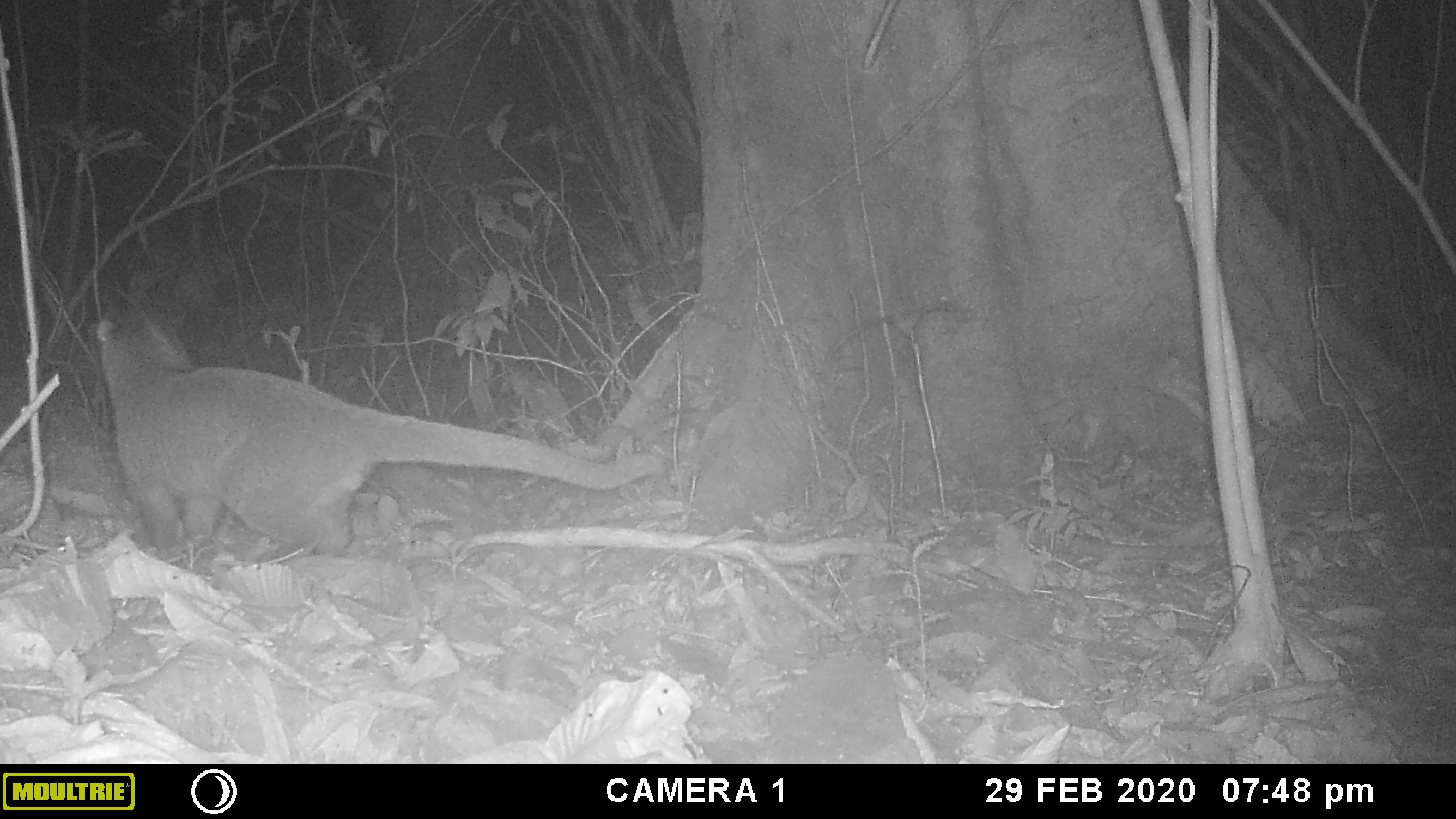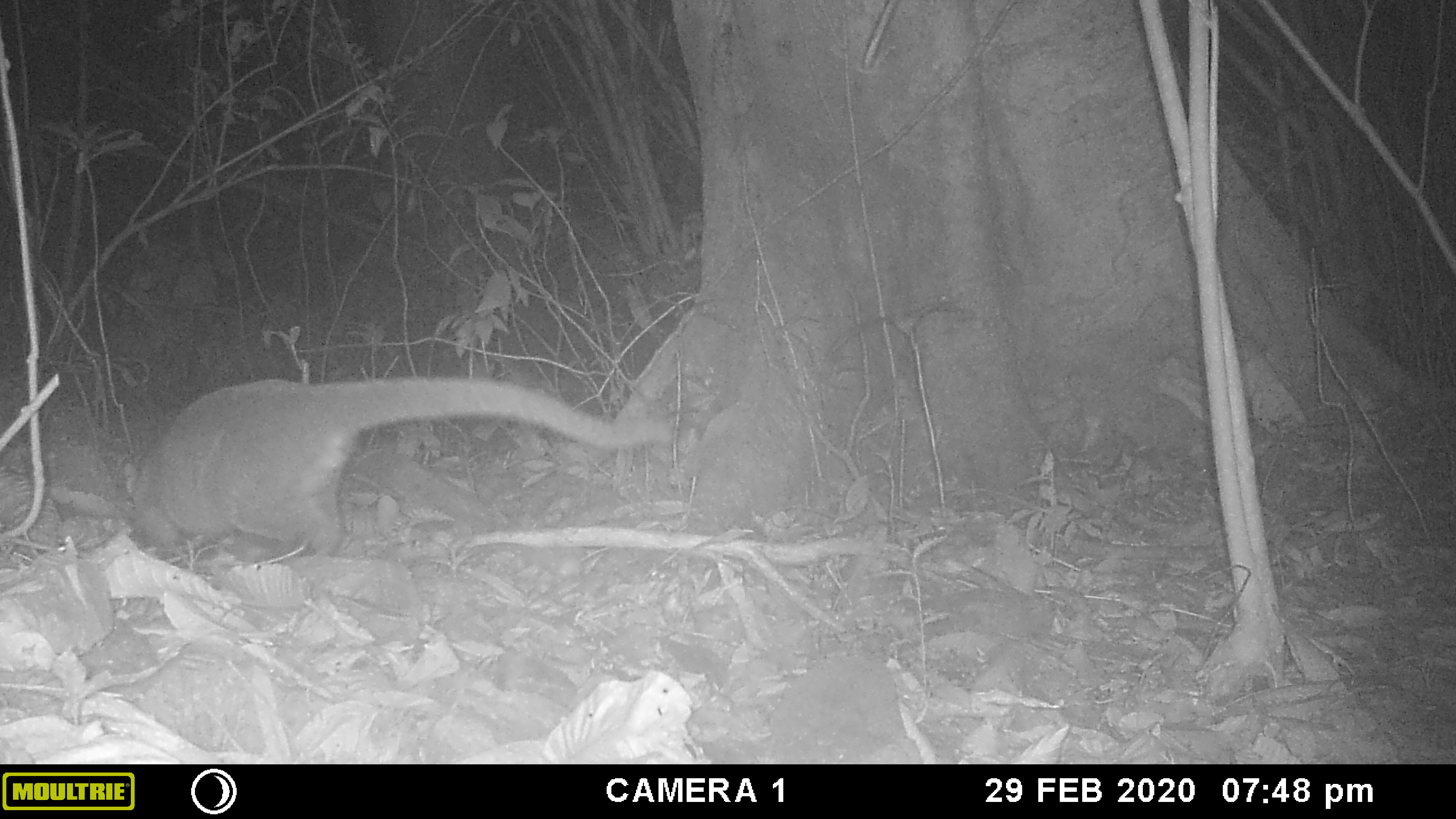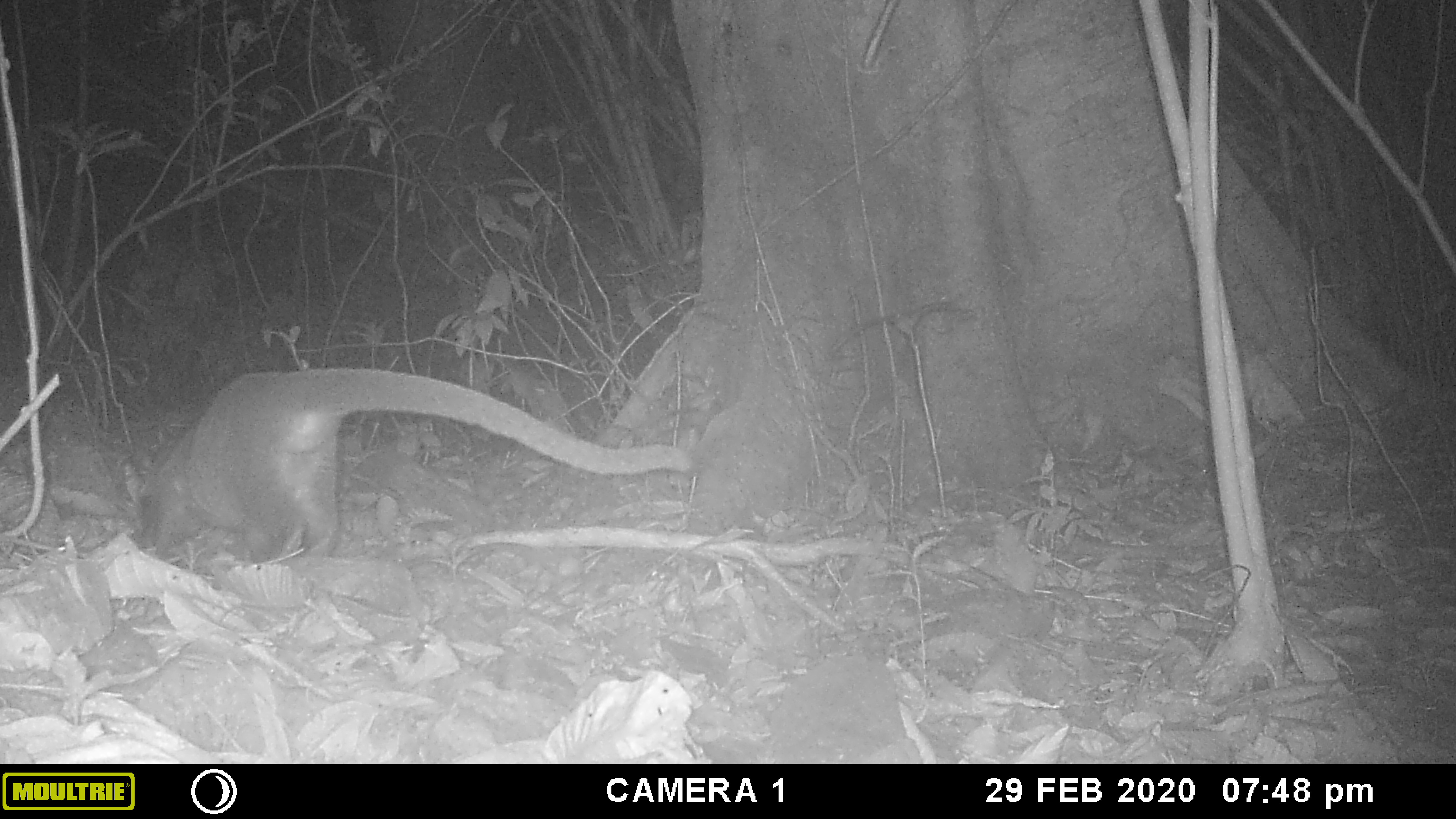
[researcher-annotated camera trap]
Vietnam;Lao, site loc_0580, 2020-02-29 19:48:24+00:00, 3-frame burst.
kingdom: Animalia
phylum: Chordata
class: Mammalia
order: Carnivora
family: Viverridae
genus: Paguma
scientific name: Paguma larvata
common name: masked palm civet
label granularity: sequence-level